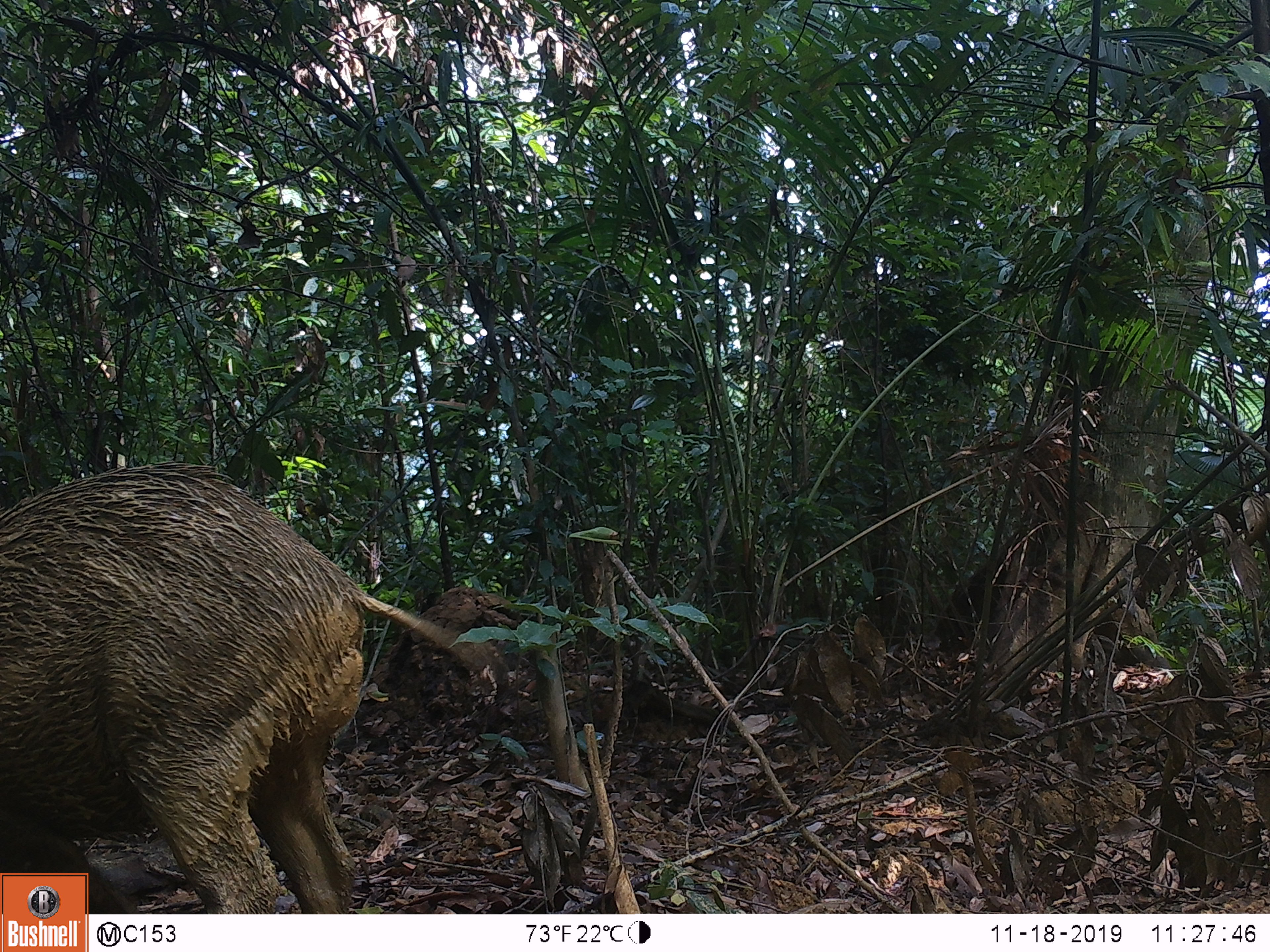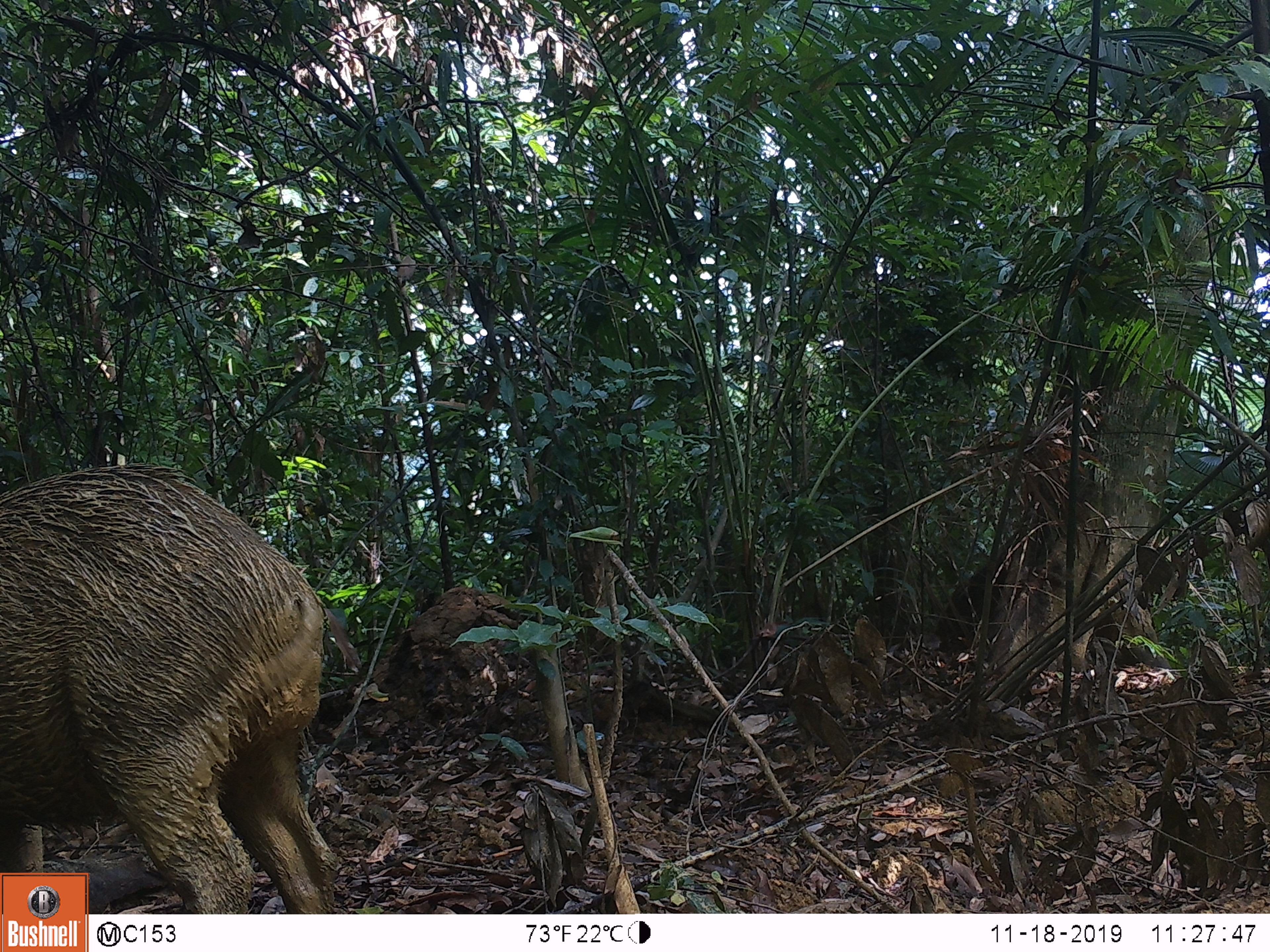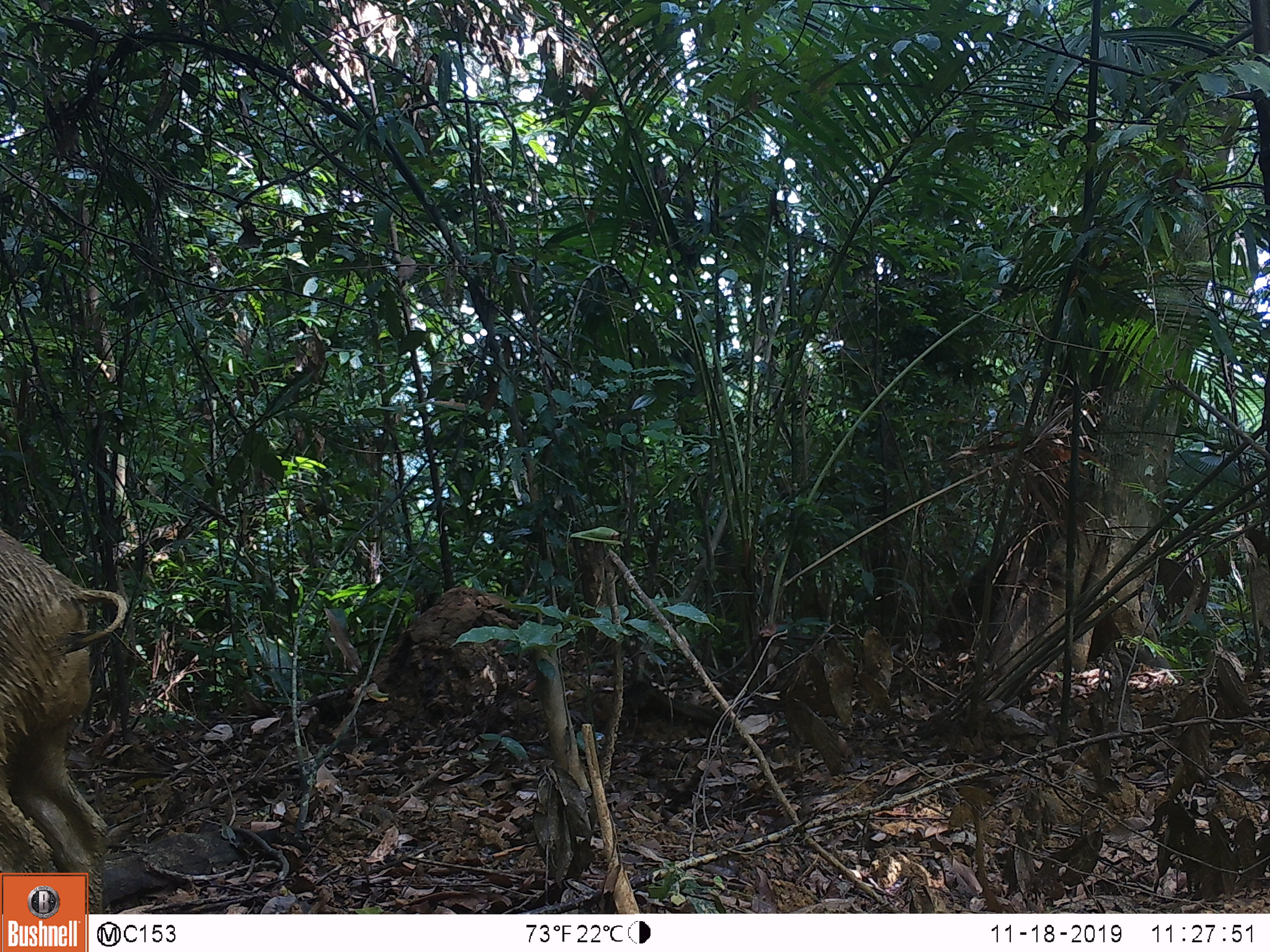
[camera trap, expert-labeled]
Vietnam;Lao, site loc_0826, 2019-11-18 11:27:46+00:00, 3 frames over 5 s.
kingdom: Animalia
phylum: Chordata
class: Mammalia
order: Artiodactyla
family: Suidae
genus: Sus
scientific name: Sus scrofa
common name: eurasian wild pig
Eurasian wild pig (Sus scrofa). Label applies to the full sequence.